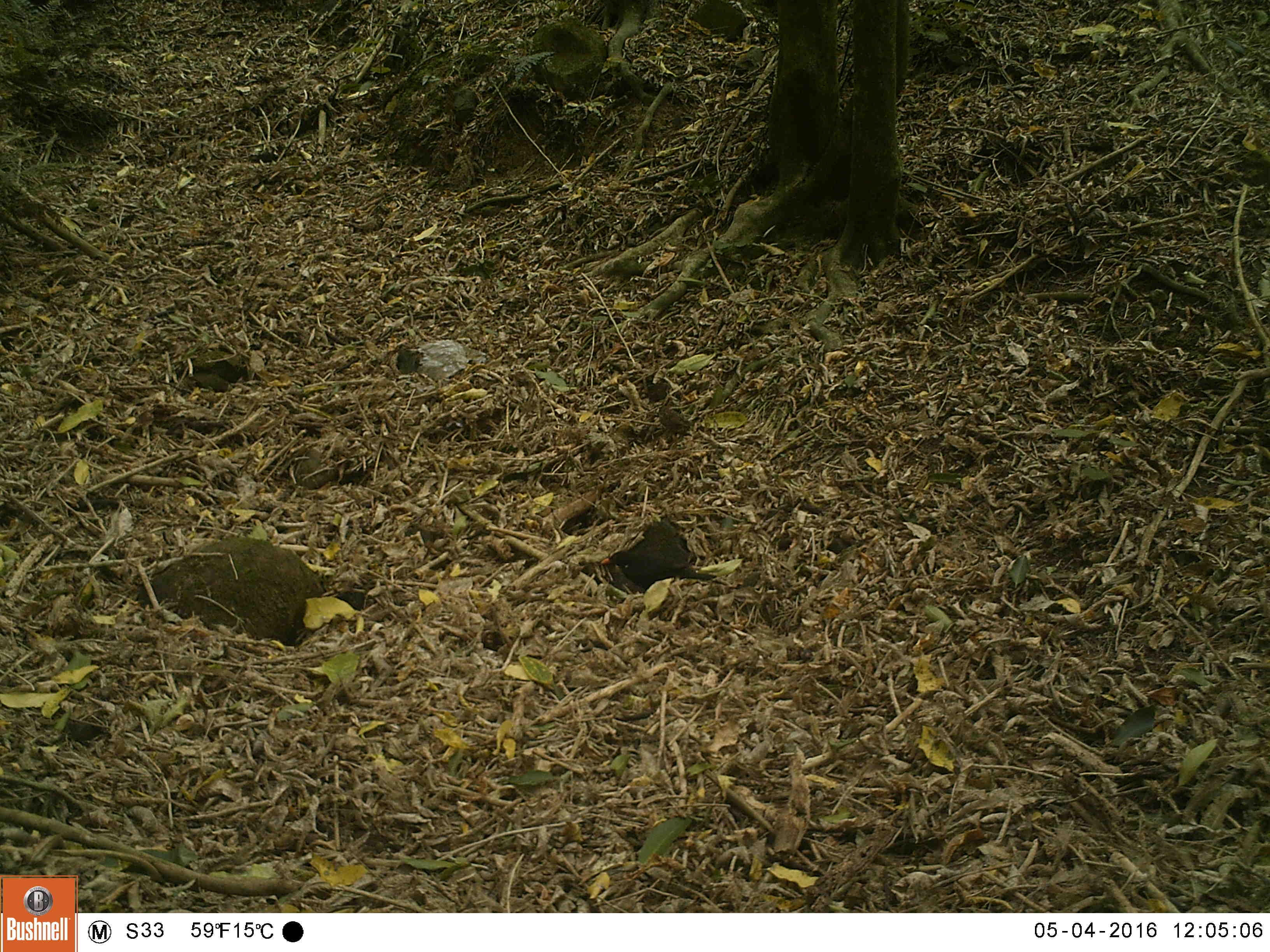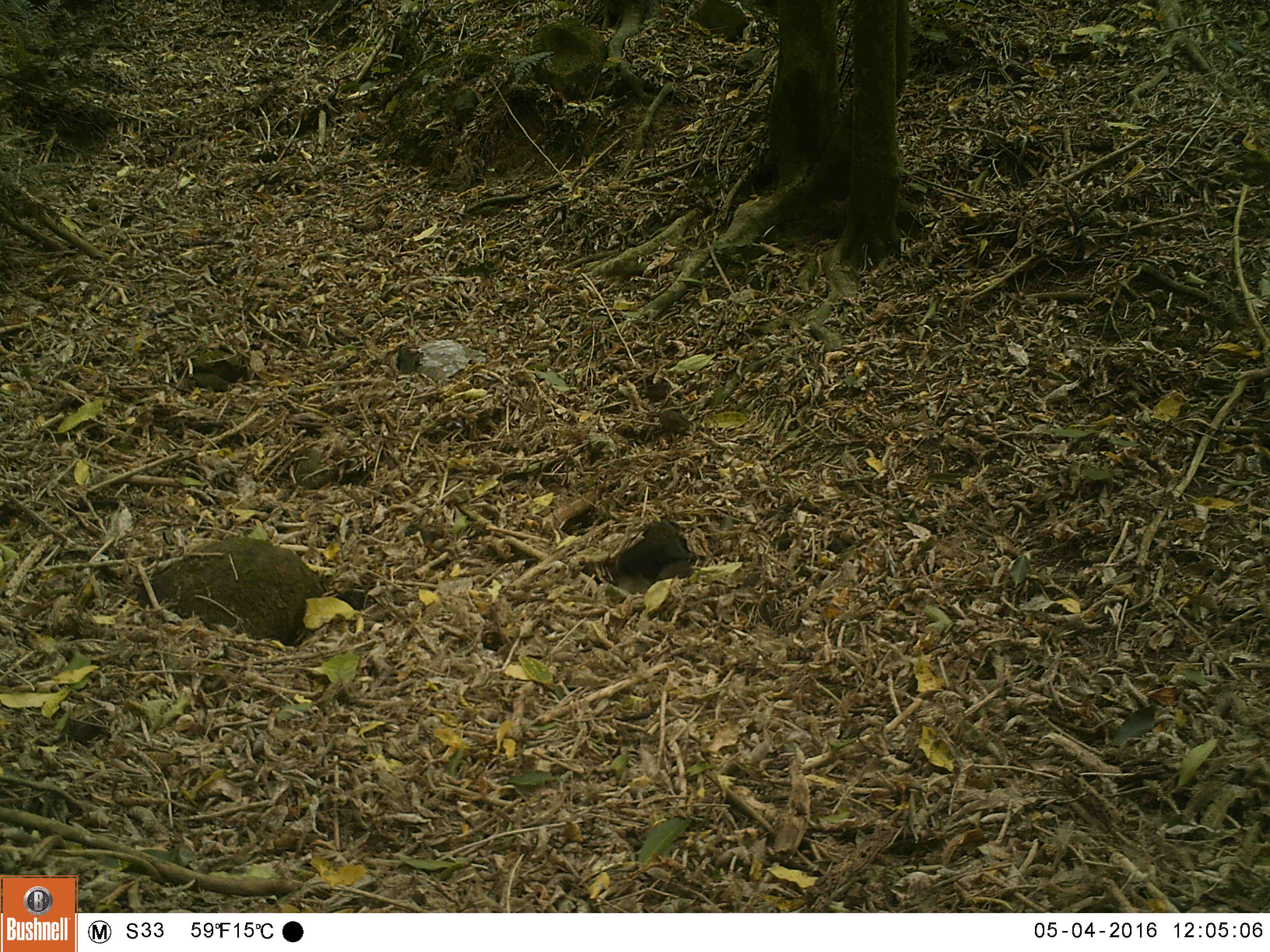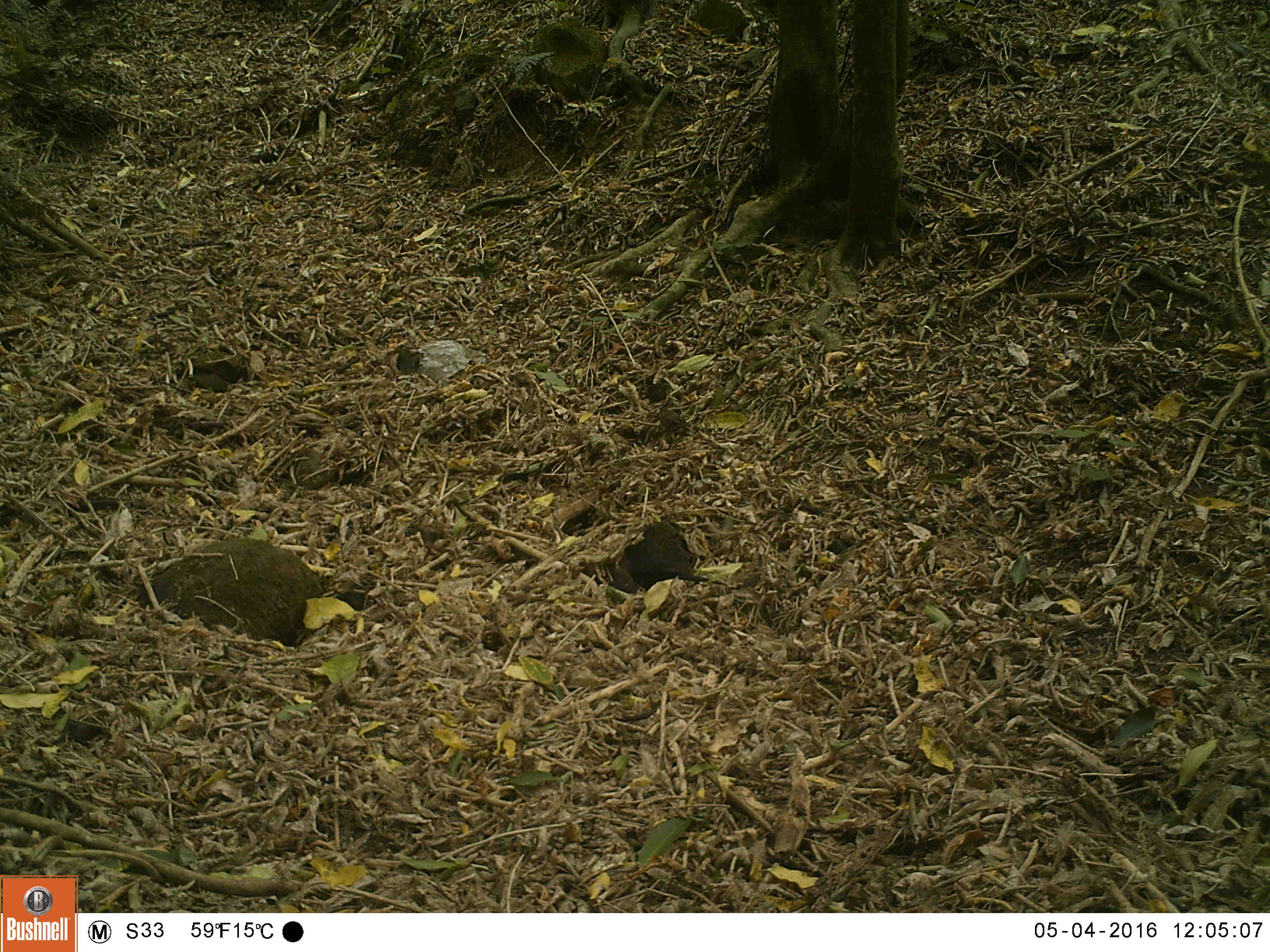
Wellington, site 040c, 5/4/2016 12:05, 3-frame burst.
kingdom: Animalia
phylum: Chordata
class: Aves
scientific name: Aves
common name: bird